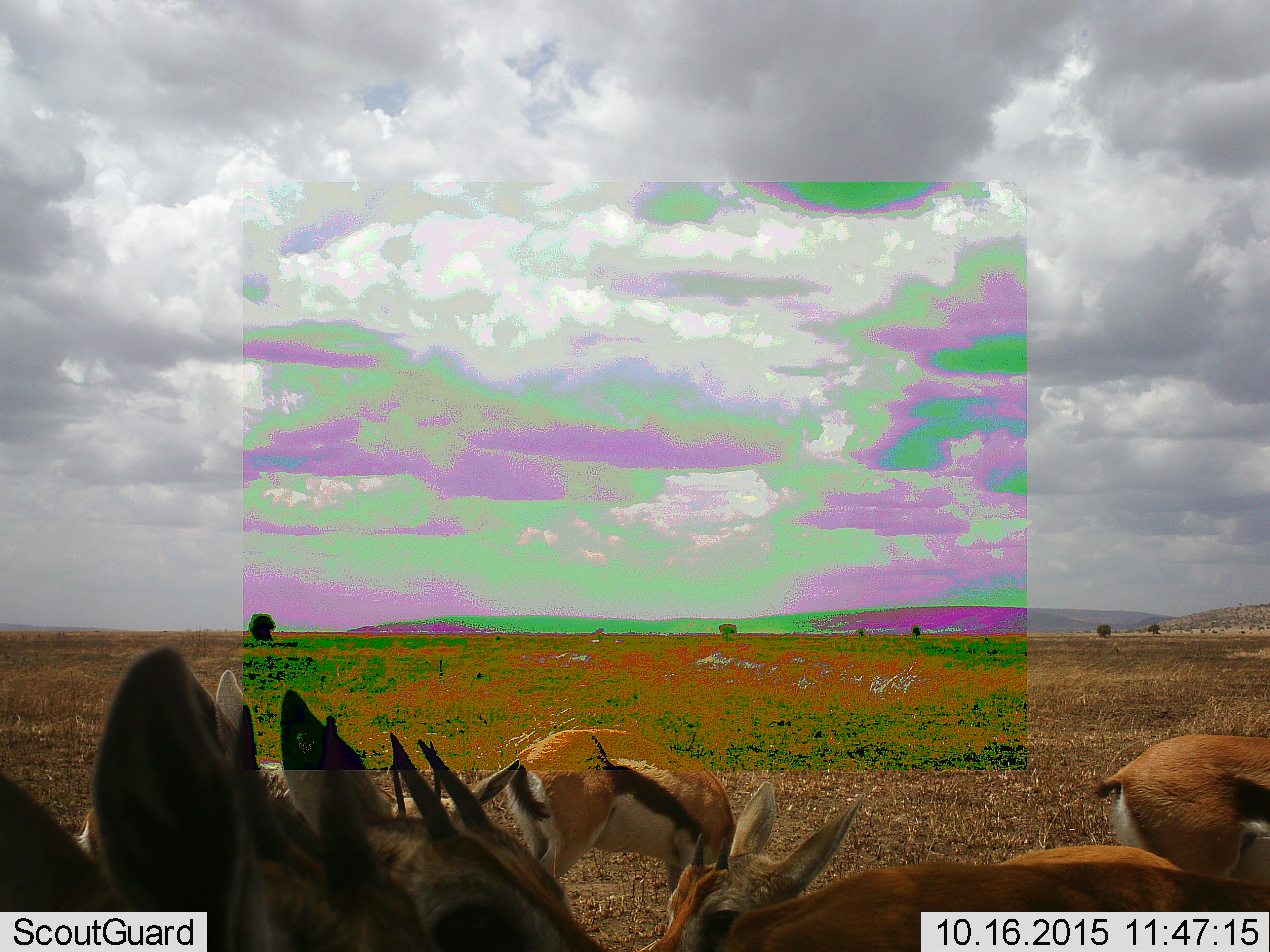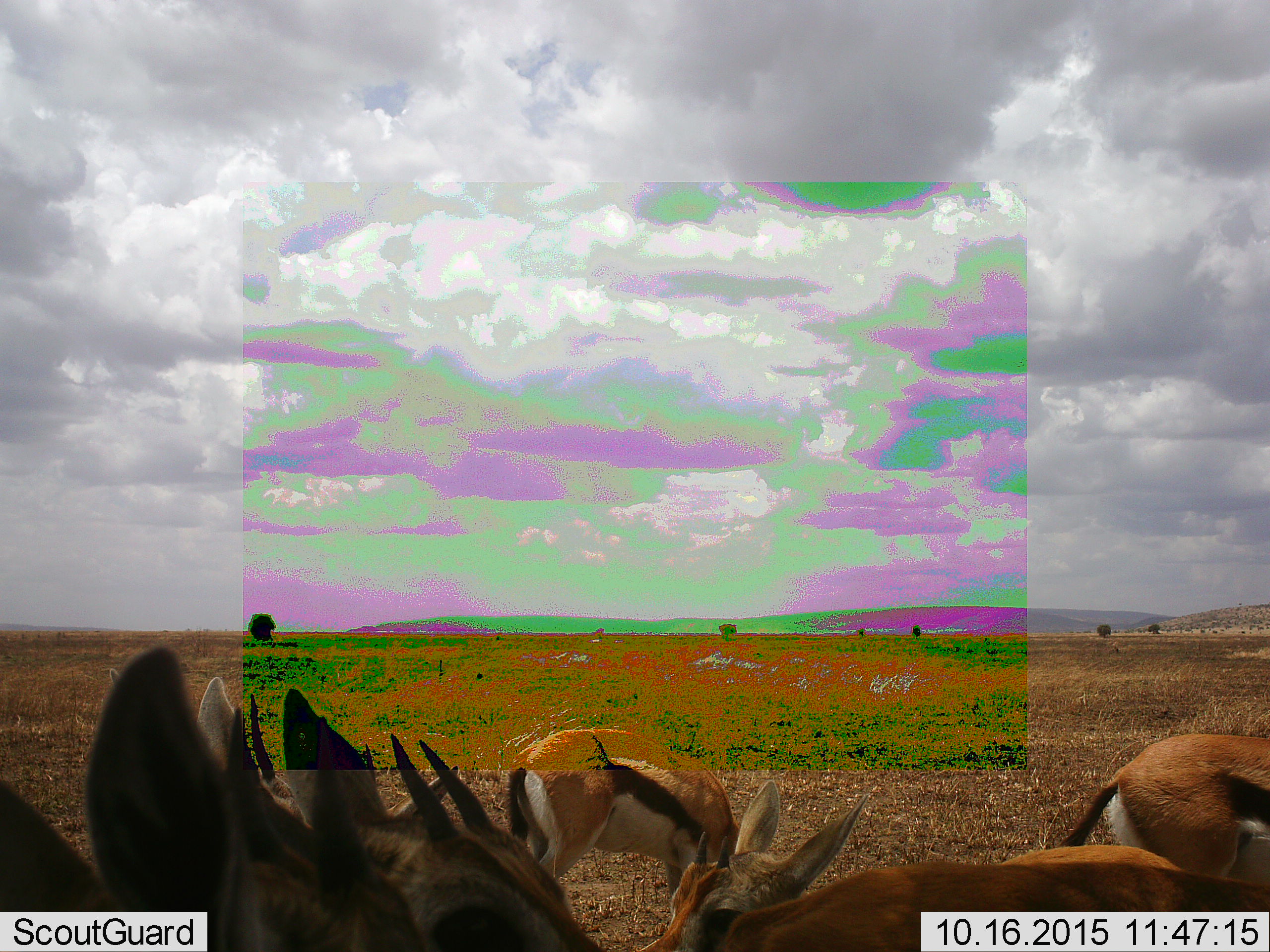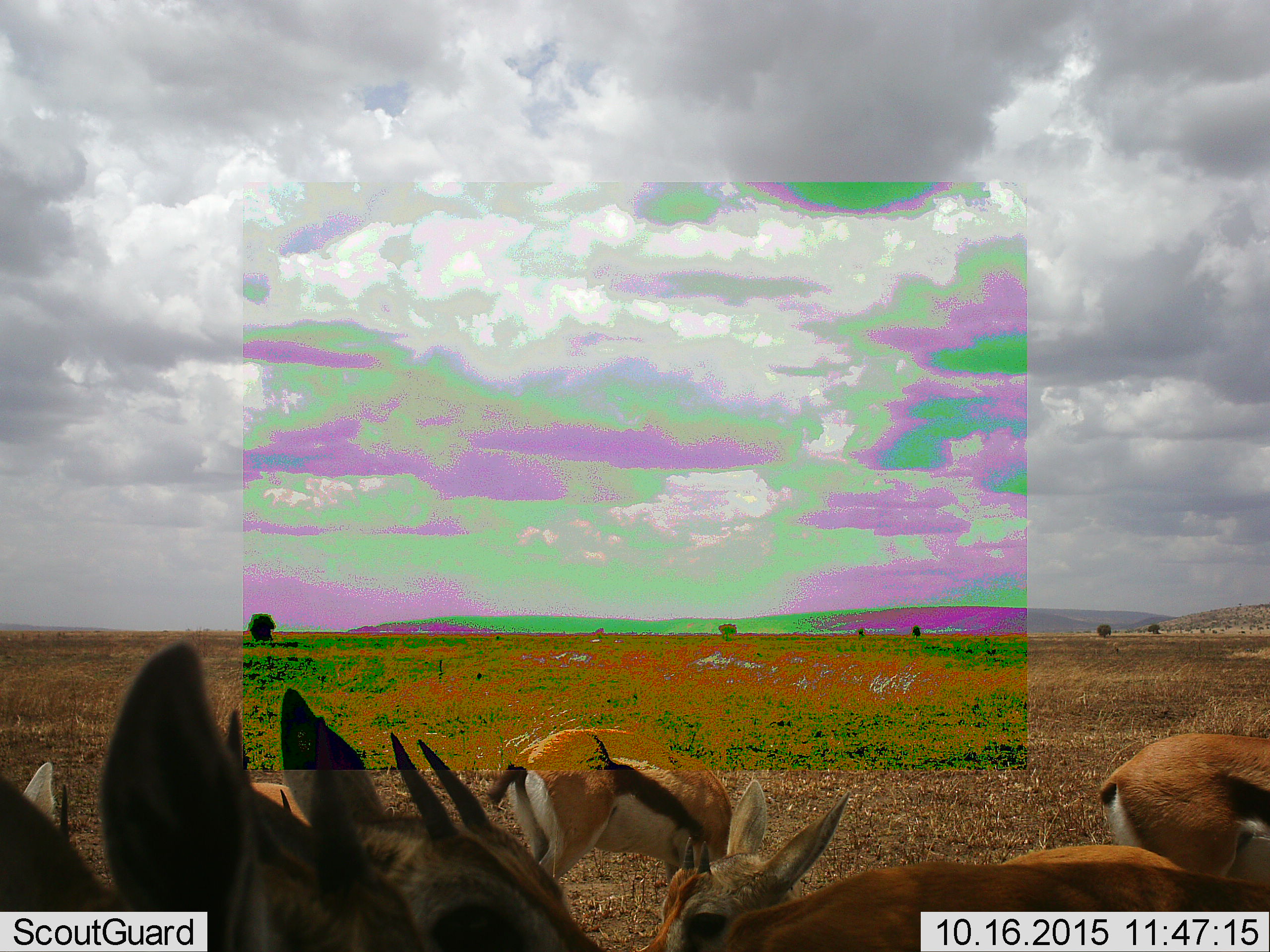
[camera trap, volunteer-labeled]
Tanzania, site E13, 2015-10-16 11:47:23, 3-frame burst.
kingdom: Animalia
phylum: Chordata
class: Mammalia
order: Artiodactyla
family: Bovidae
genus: Eudorcas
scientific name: Eudorcas thomsonii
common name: thomson's gazelle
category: gazellethomsons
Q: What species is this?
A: Gazellethomsons (thomson's gazelle) (Eudorcas thomsonii).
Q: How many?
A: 7.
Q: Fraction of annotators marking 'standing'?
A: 79%.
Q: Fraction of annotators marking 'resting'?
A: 5%.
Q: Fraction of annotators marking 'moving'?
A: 16%.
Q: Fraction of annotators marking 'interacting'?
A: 11%.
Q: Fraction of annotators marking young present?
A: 26%.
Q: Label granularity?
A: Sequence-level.